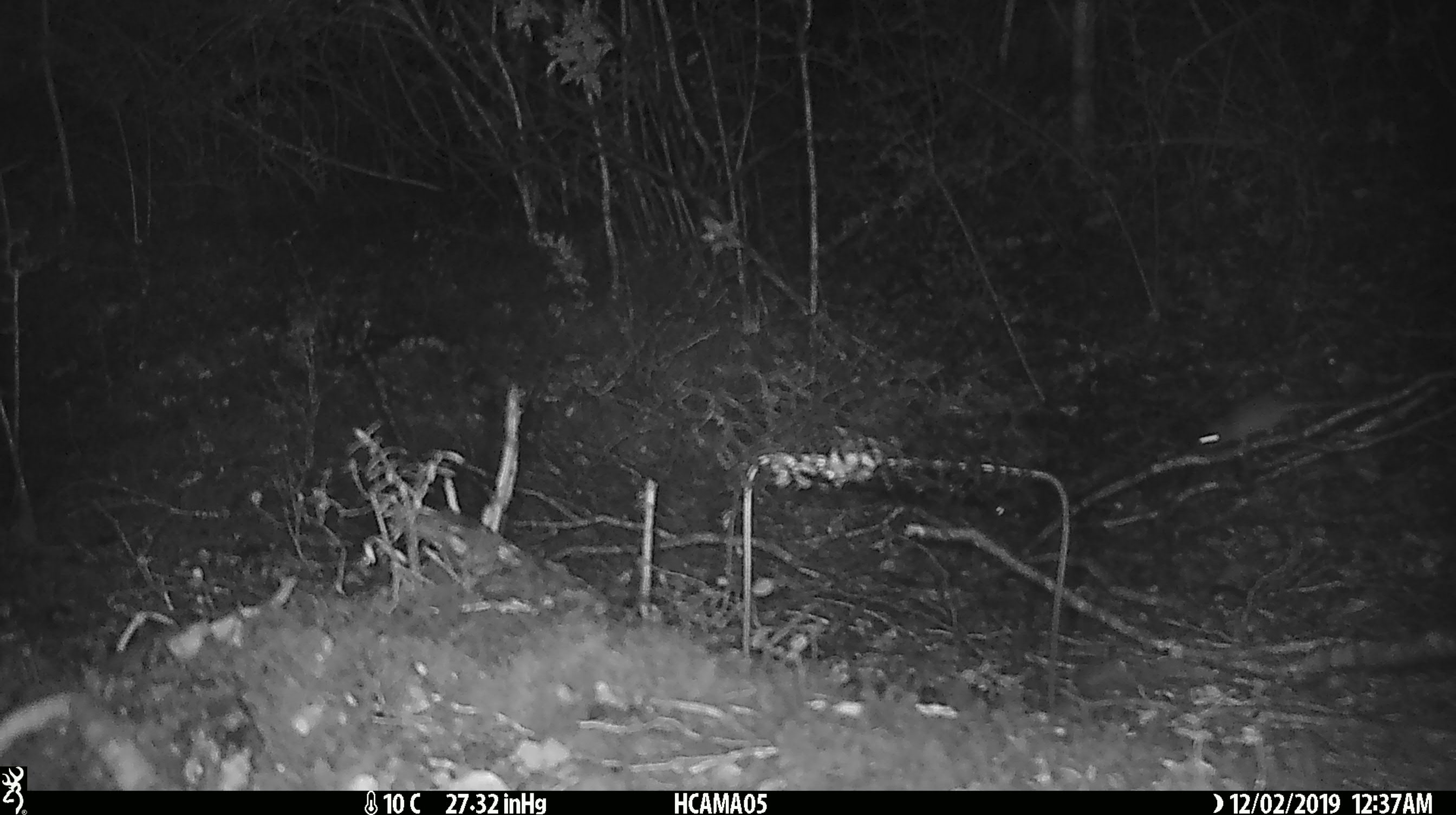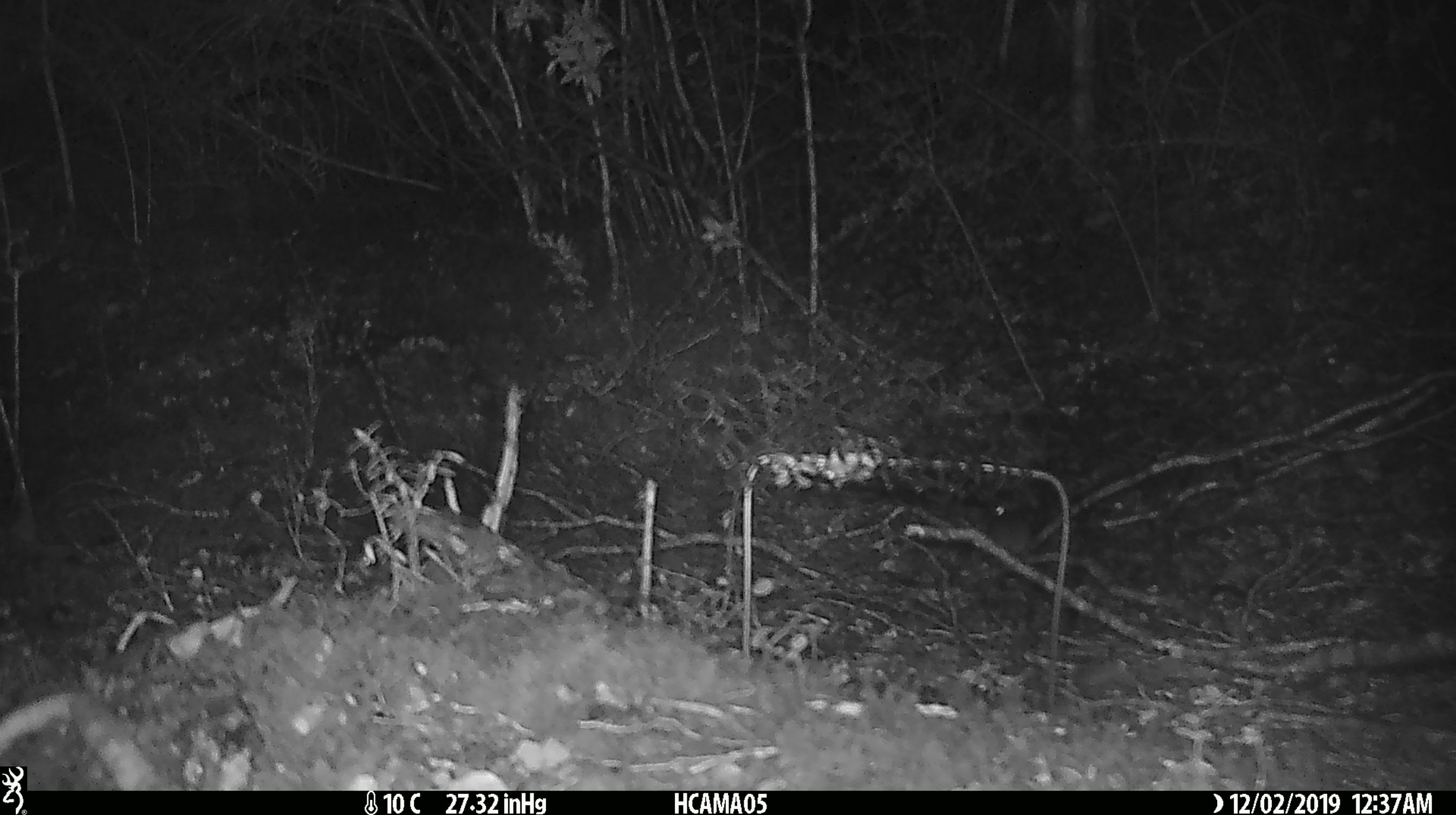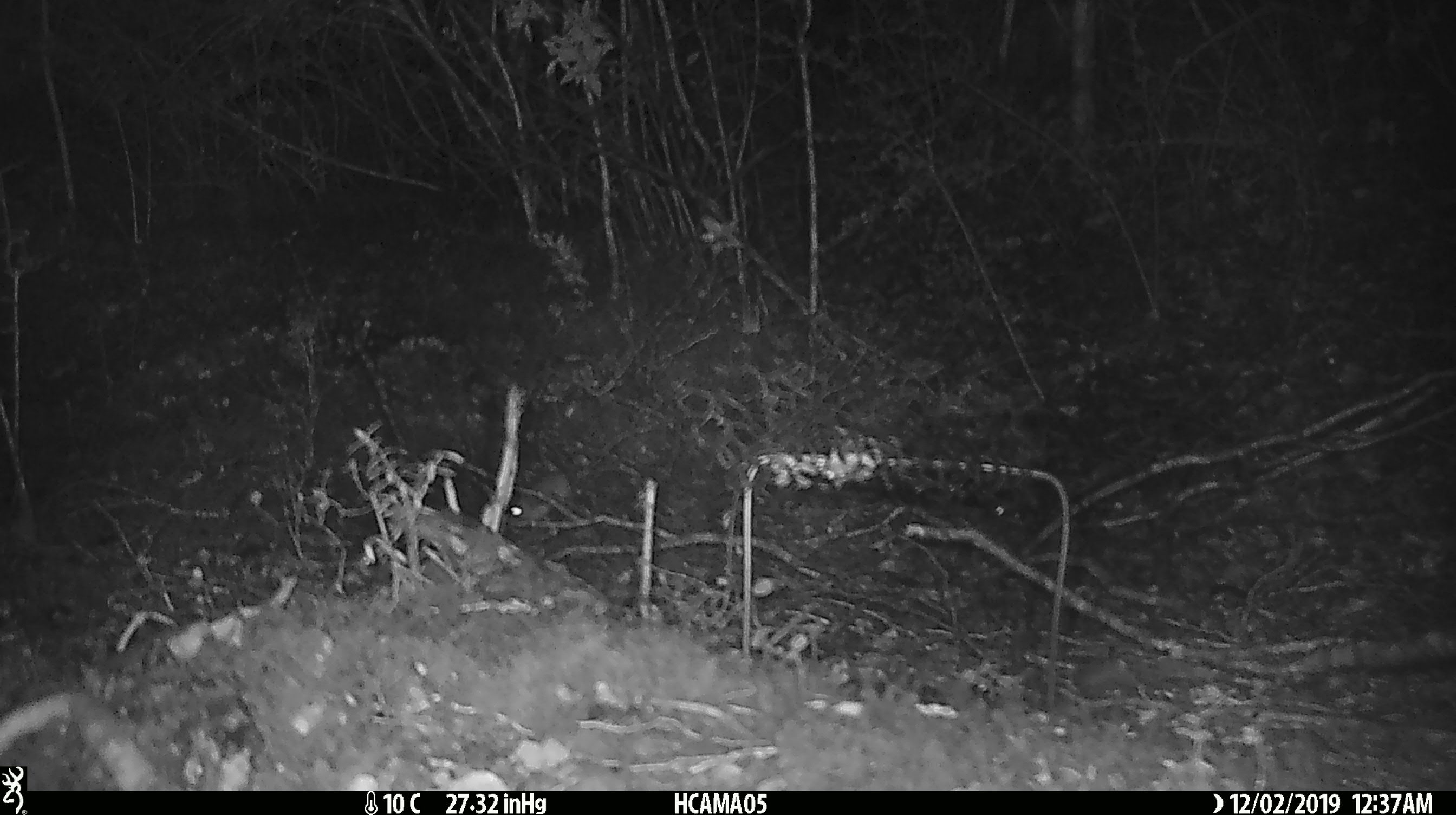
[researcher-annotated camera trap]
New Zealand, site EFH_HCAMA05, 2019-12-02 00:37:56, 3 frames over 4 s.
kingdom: Animalia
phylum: Chordata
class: Mammalia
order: Rodentia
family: Muridae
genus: Mus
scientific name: Mus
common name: mouse